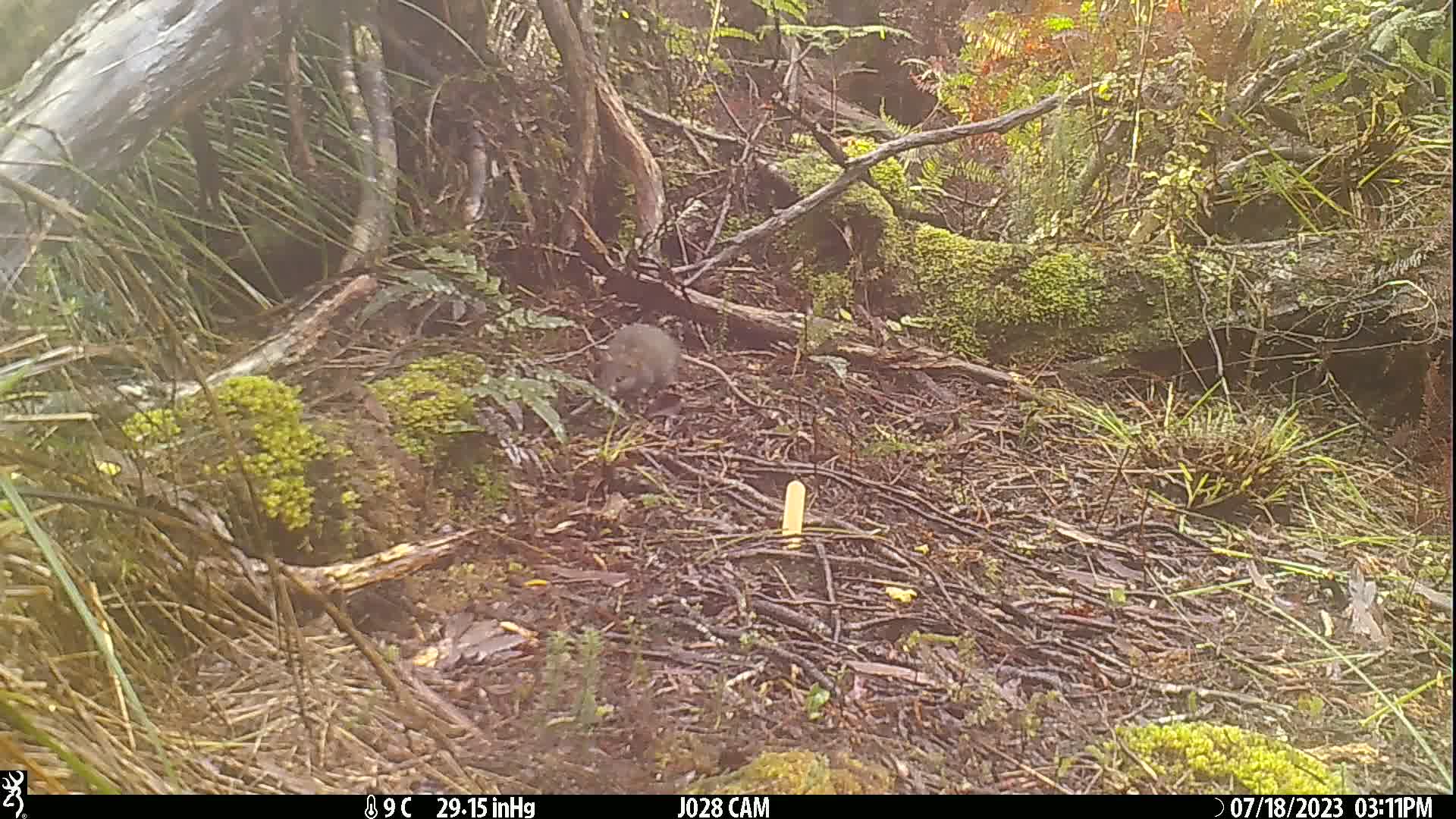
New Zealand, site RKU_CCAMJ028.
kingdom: Animalia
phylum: Chordata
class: Mammalia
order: Rodentia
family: Muridae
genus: Rattus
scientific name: Rattus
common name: rat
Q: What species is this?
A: Rat (Rattus).